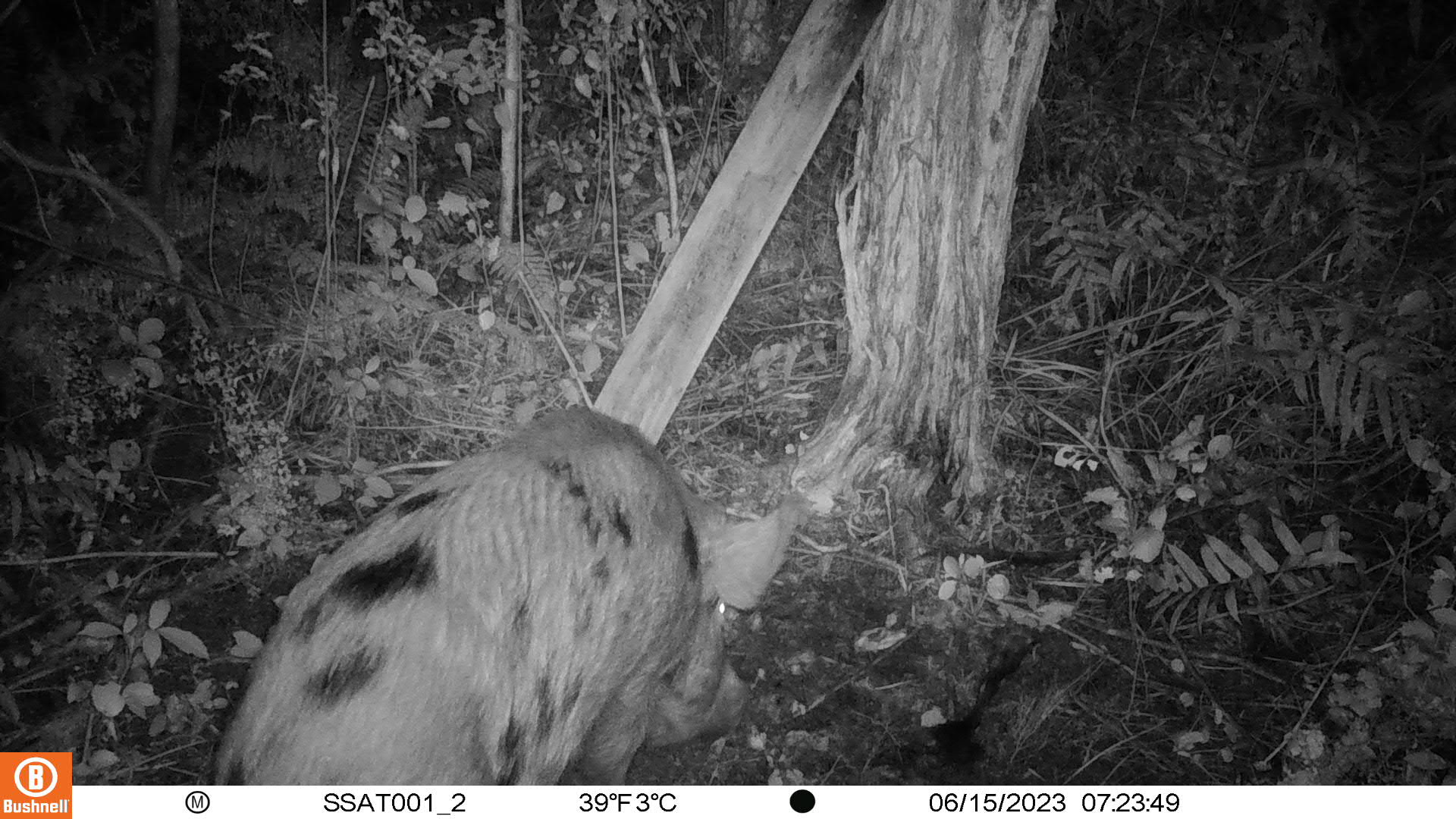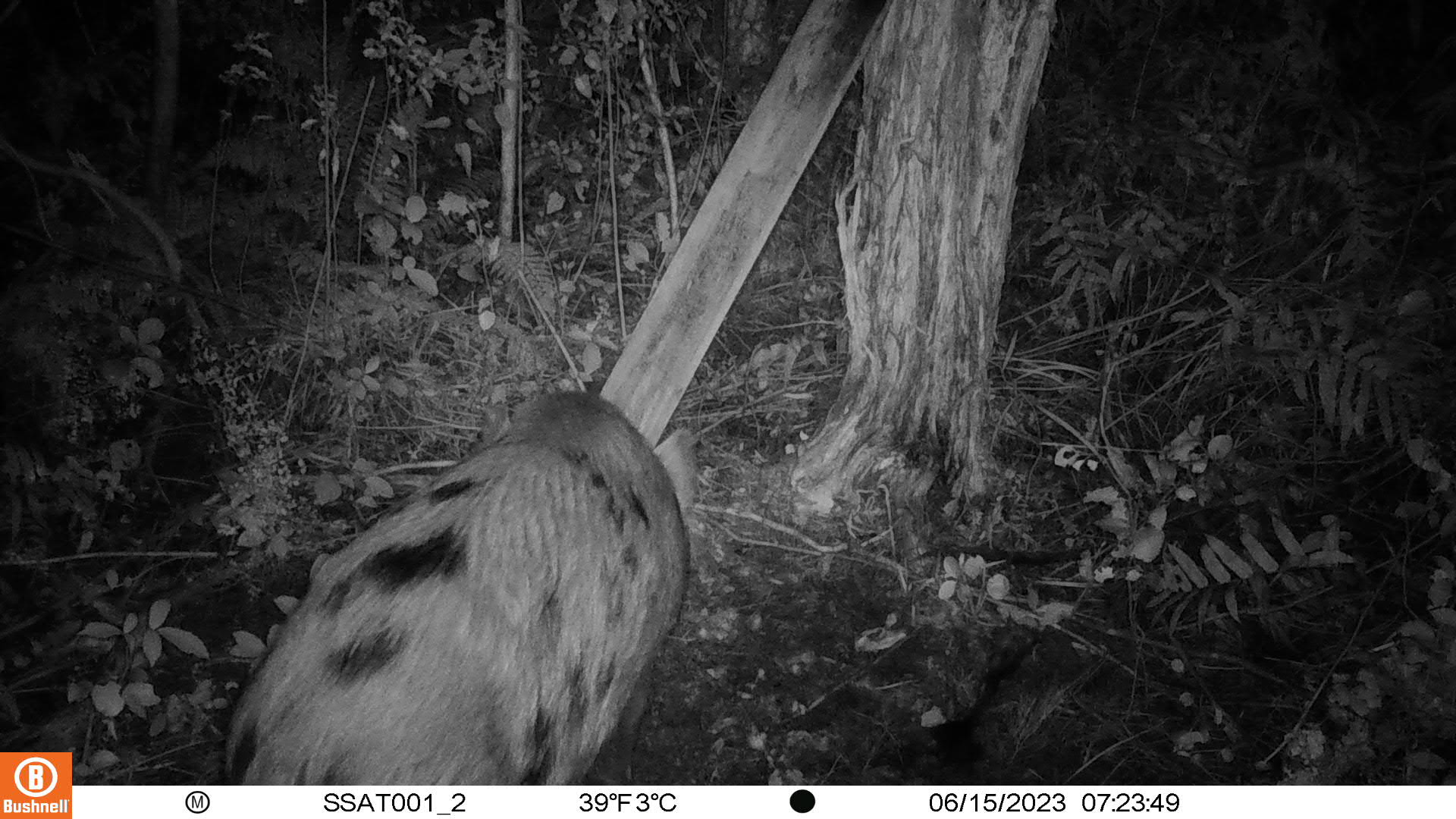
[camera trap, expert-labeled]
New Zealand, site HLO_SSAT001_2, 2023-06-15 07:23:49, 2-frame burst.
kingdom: Animalia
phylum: Chordata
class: Mammalia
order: Artiodactyla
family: Suidae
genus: Sus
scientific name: Sus scrofa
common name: pig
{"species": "pig (Sus scrofa)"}